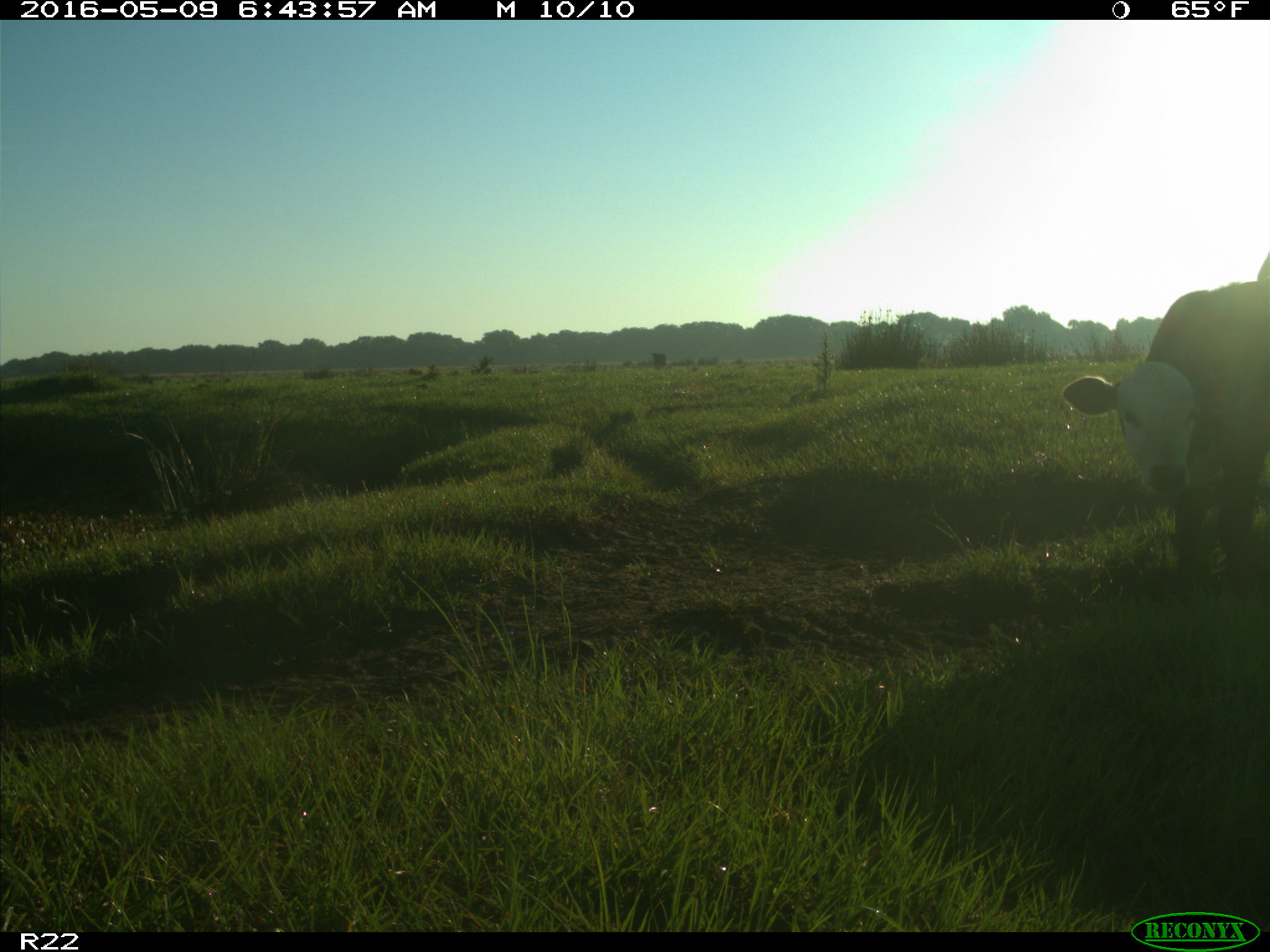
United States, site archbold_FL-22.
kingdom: Animalia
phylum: Chordata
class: Mammalia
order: Artiodactyla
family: Bovidae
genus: Bos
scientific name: Bos taurus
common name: domestic cow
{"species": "Bos taurus (domestic cow)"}